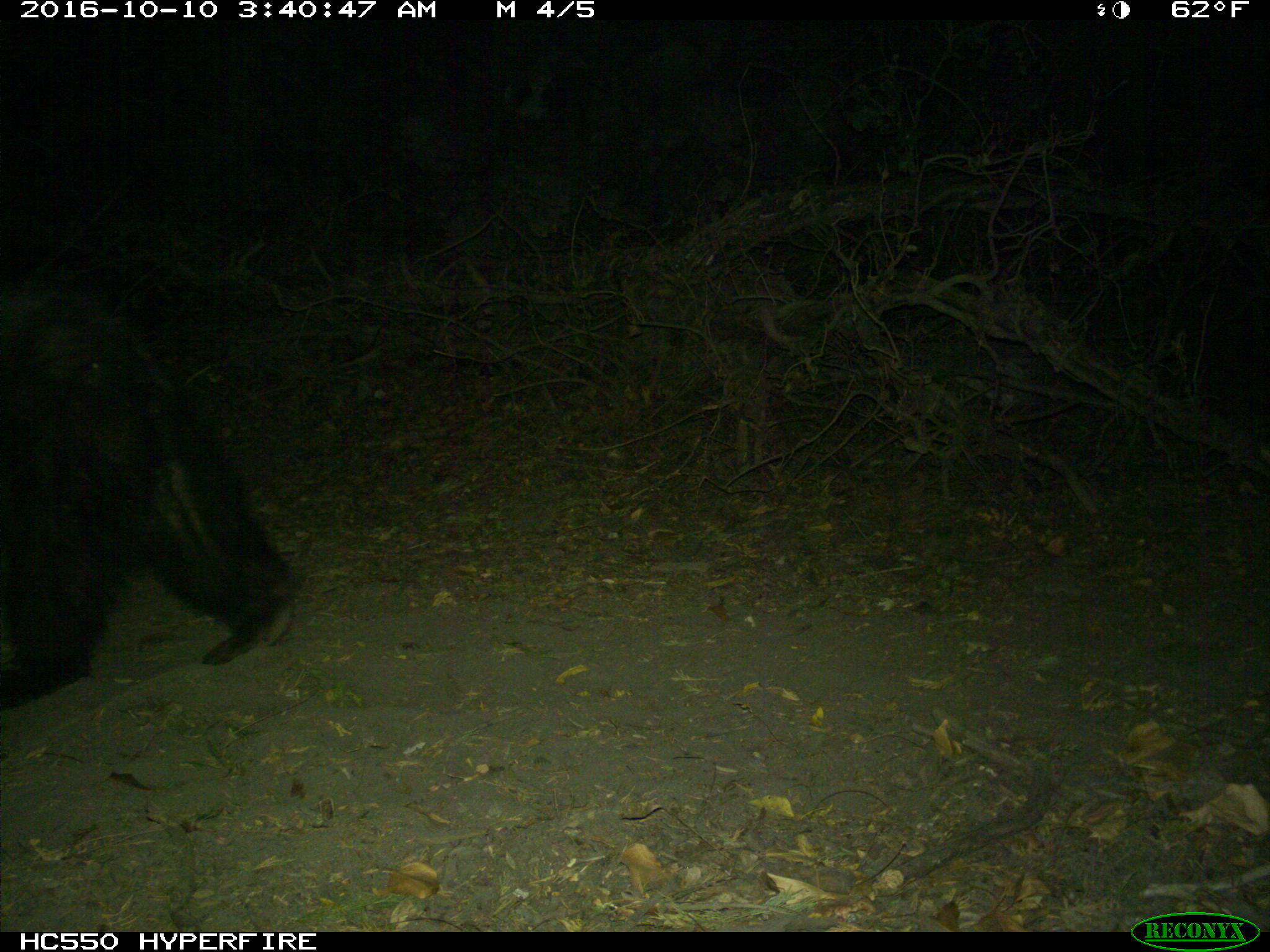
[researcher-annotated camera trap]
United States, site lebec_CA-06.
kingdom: Animalia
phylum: Chordata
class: Mammalia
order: Carnivora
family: Ursidae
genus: Ursus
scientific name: Ursus americanus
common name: american black bear